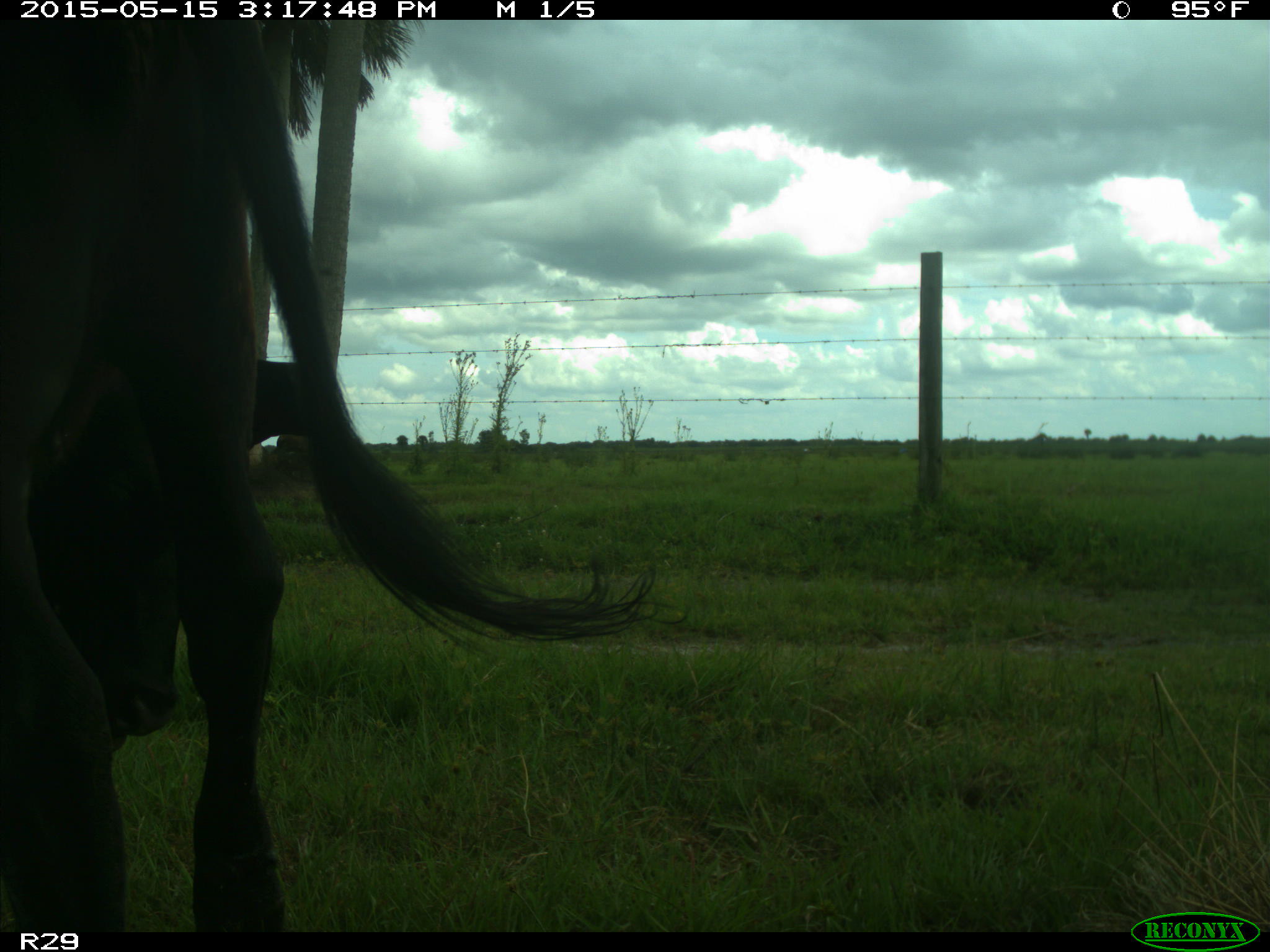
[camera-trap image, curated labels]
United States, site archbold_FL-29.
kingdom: Animalia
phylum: Chordata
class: Mammalia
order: Artiodactyla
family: Bovidae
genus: Bos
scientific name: Bos taurus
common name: domestic cow